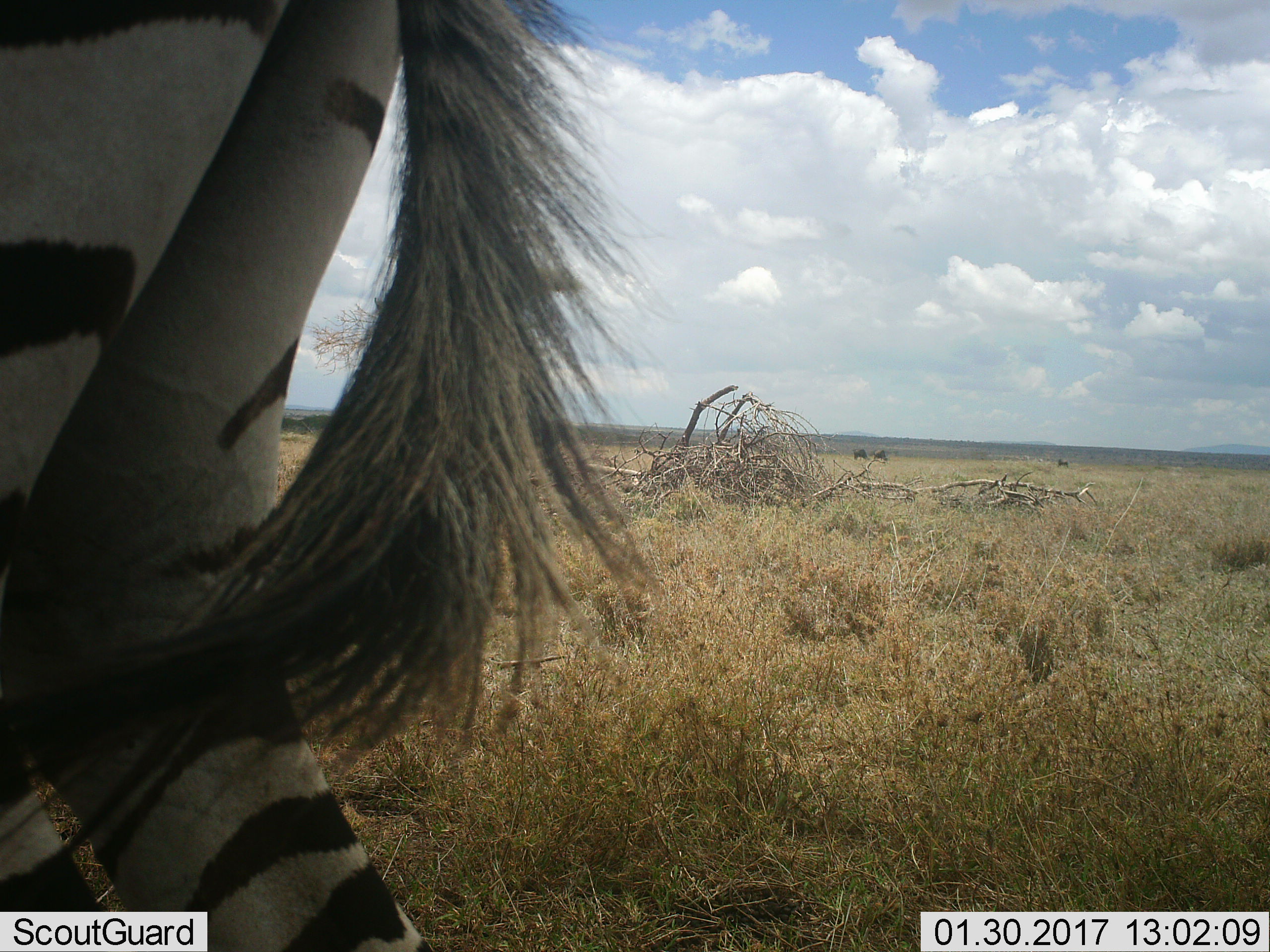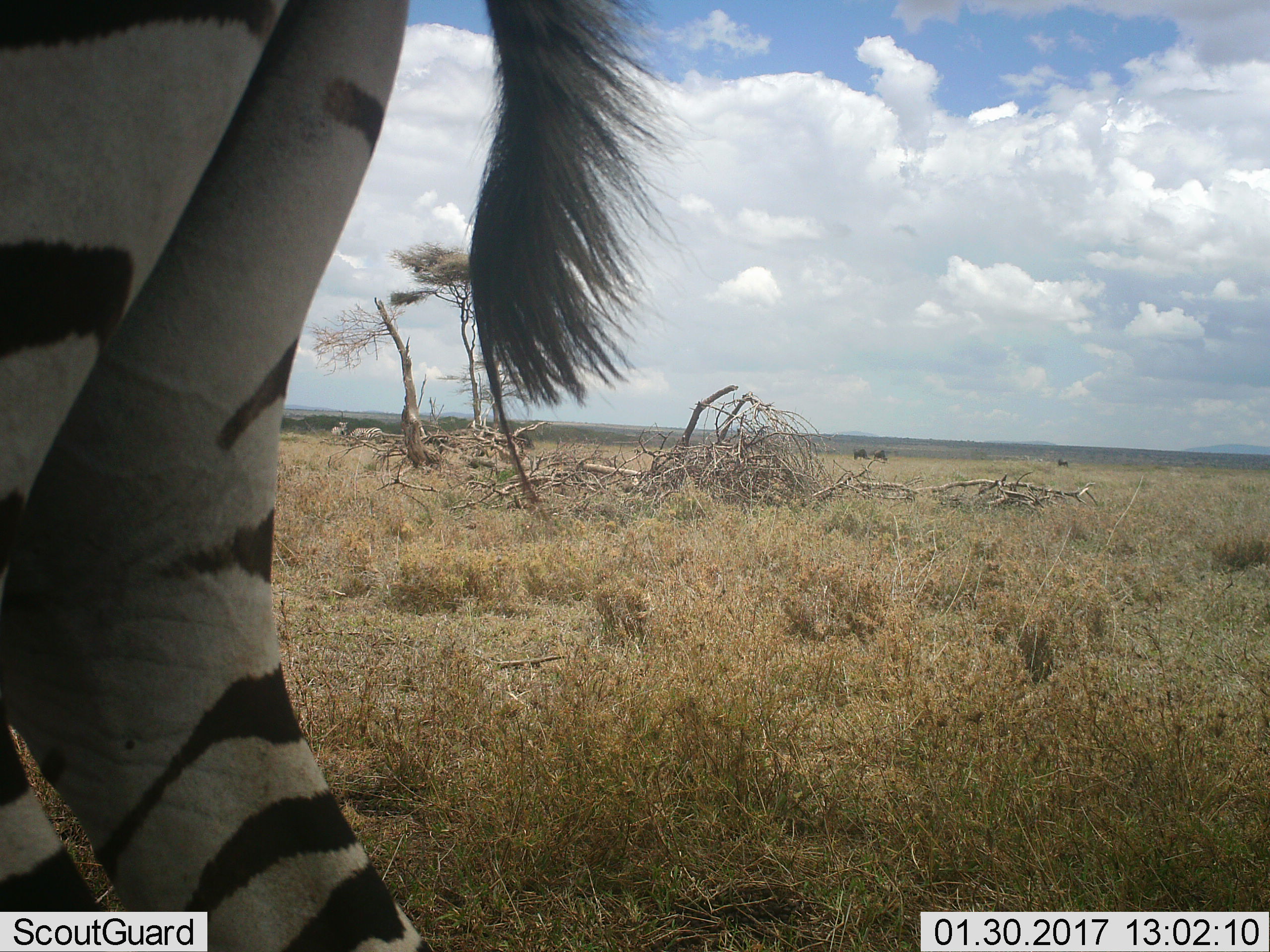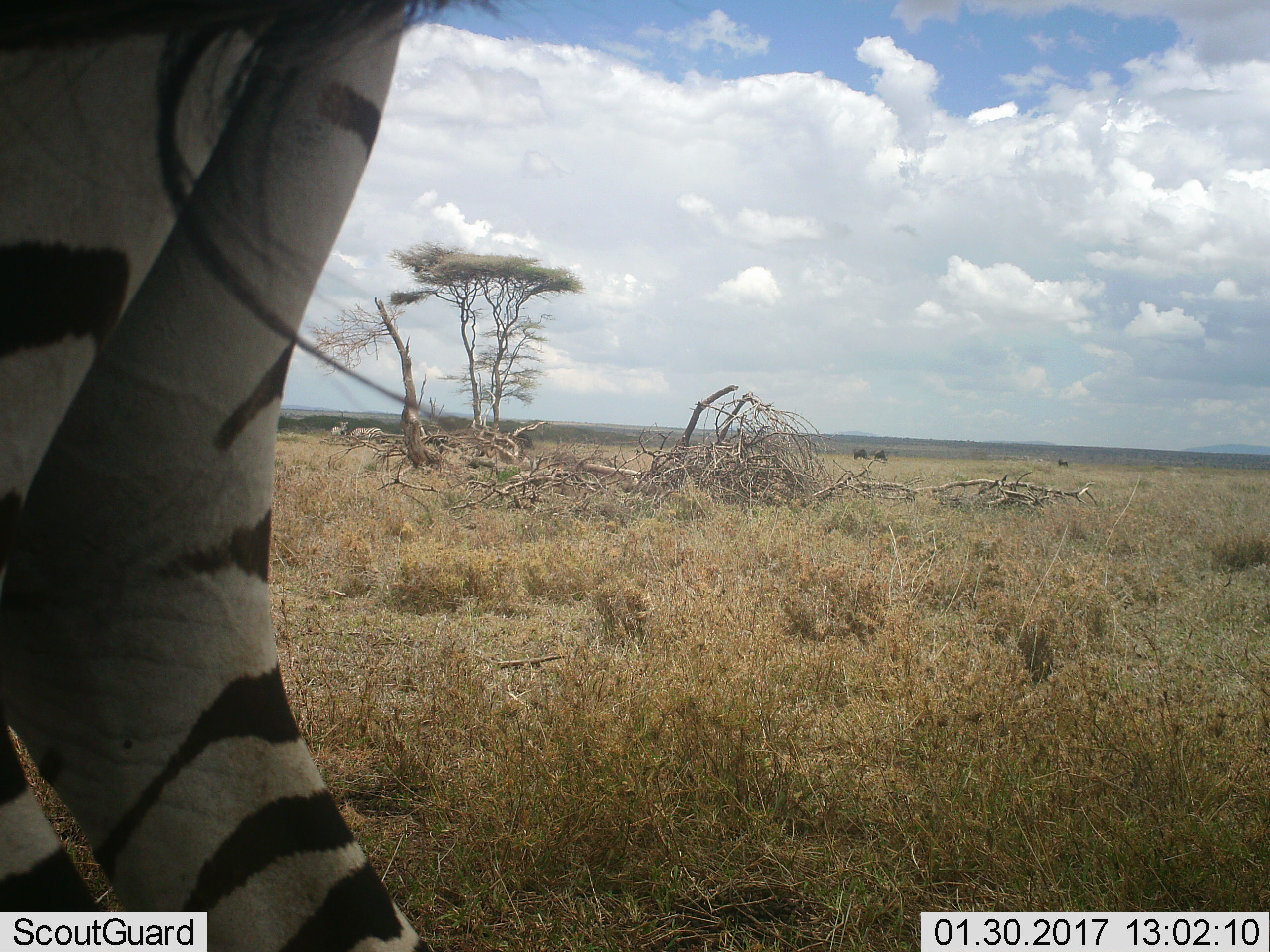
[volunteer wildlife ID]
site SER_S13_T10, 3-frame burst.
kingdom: Animalia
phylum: Chordata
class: Mammalia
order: Perissodactyla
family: Equidae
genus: Equus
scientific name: Equus quagga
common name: plains zebra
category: zebraplains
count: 1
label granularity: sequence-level